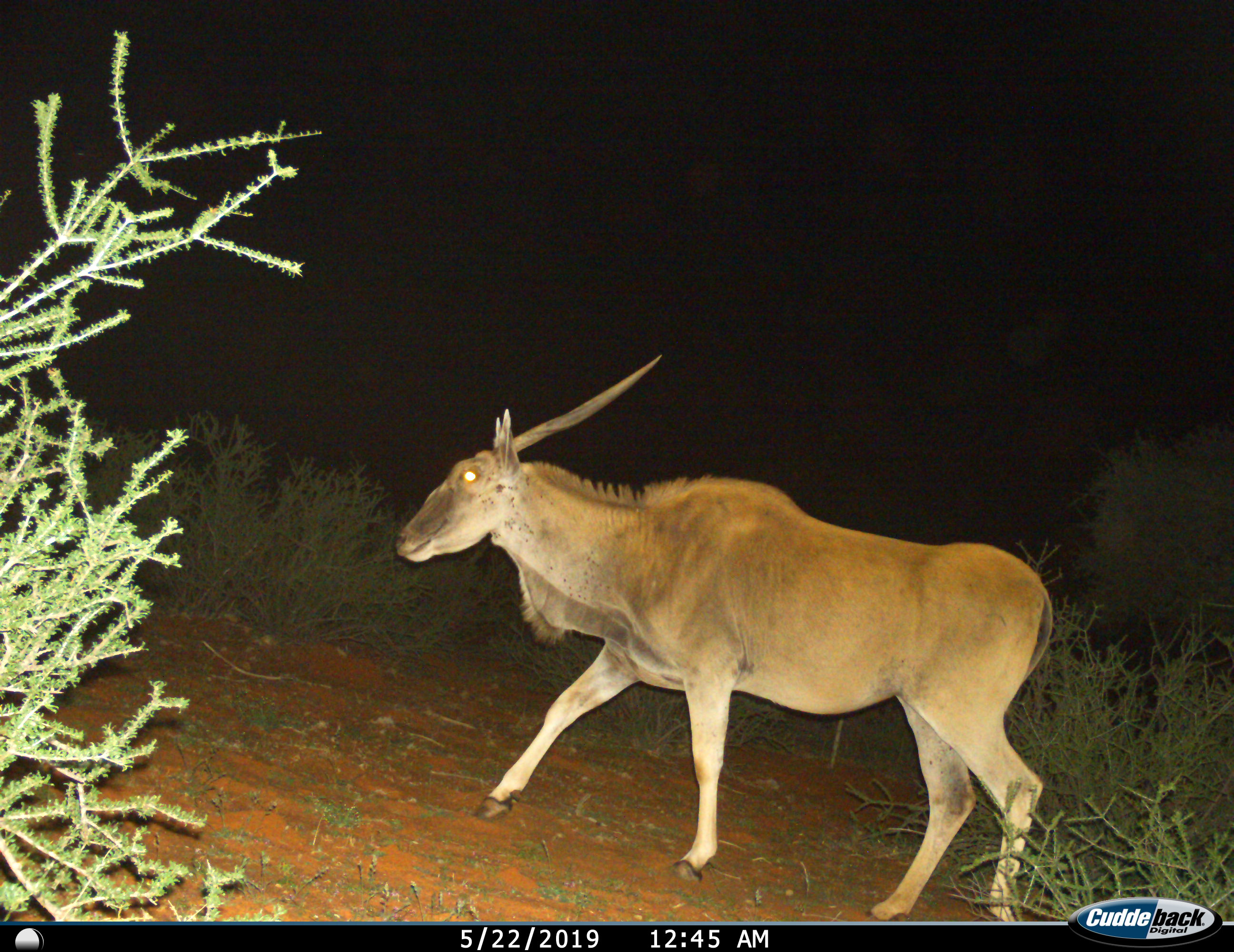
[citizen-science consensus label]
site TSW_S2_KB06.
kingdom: Animalia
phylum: Chordata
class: Mammalia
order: Artiodactyla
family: Bovidae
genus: Tragelaphus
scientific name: Tragelaphus oryx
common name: eland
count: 1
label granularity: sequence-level